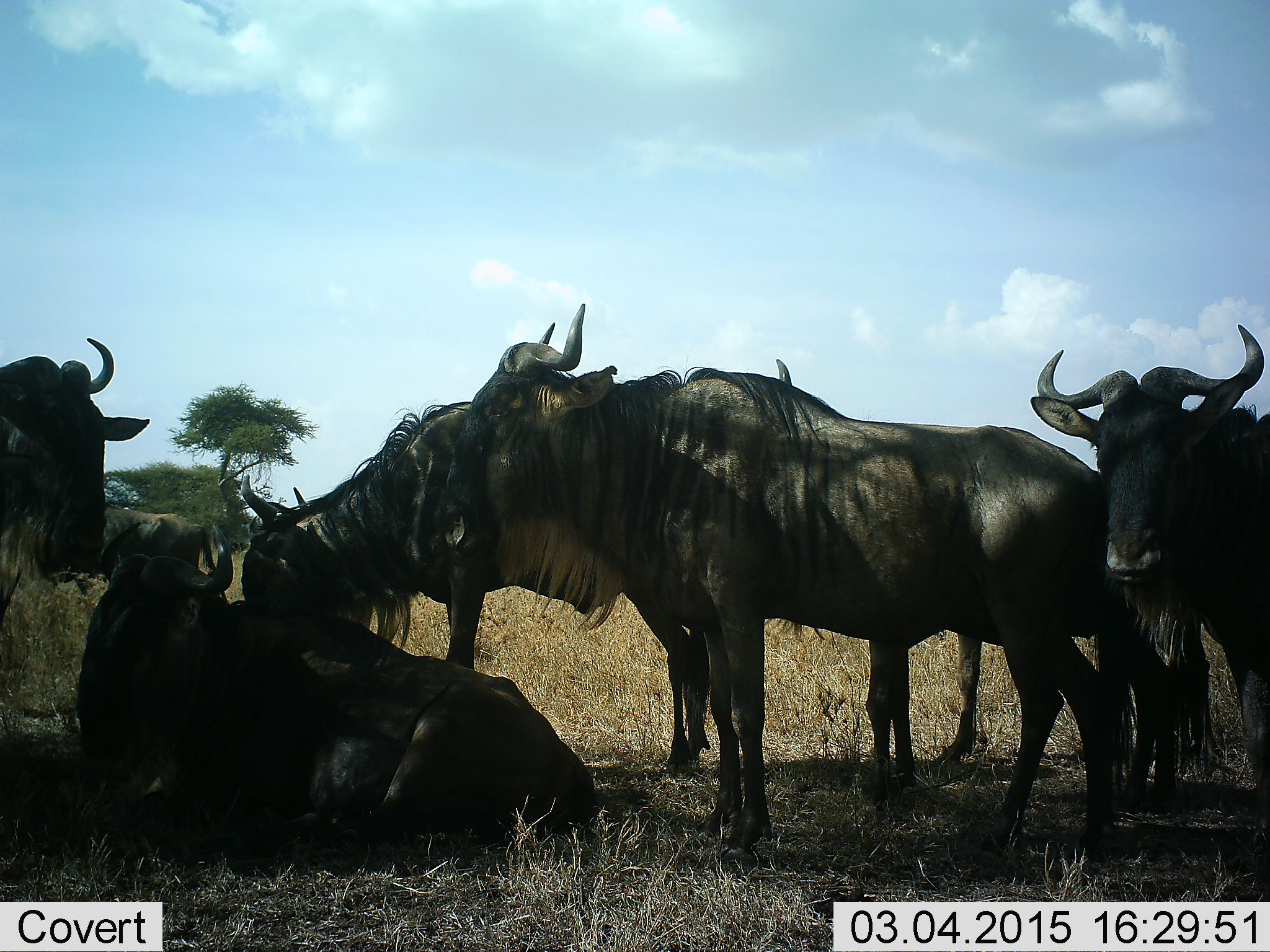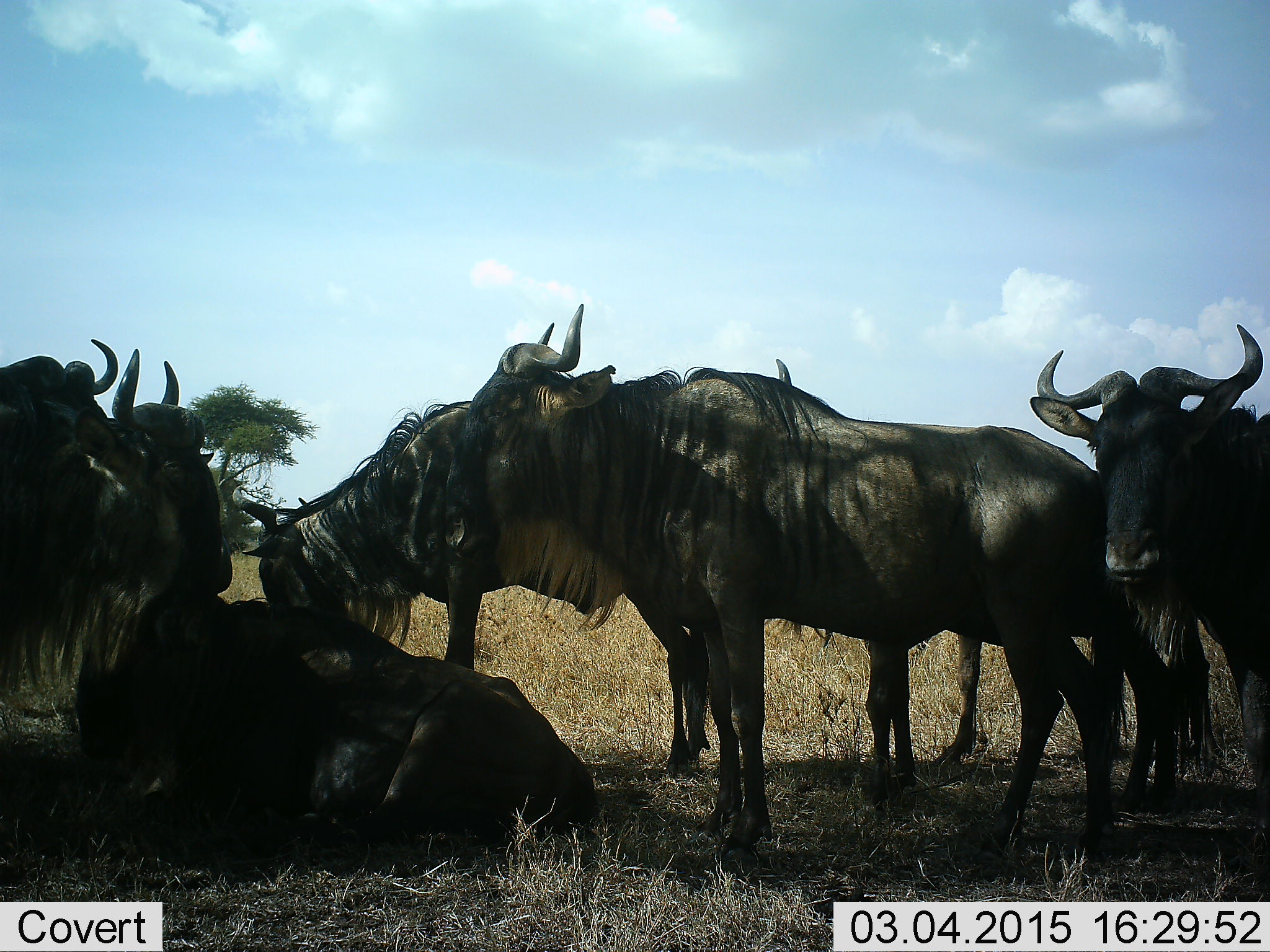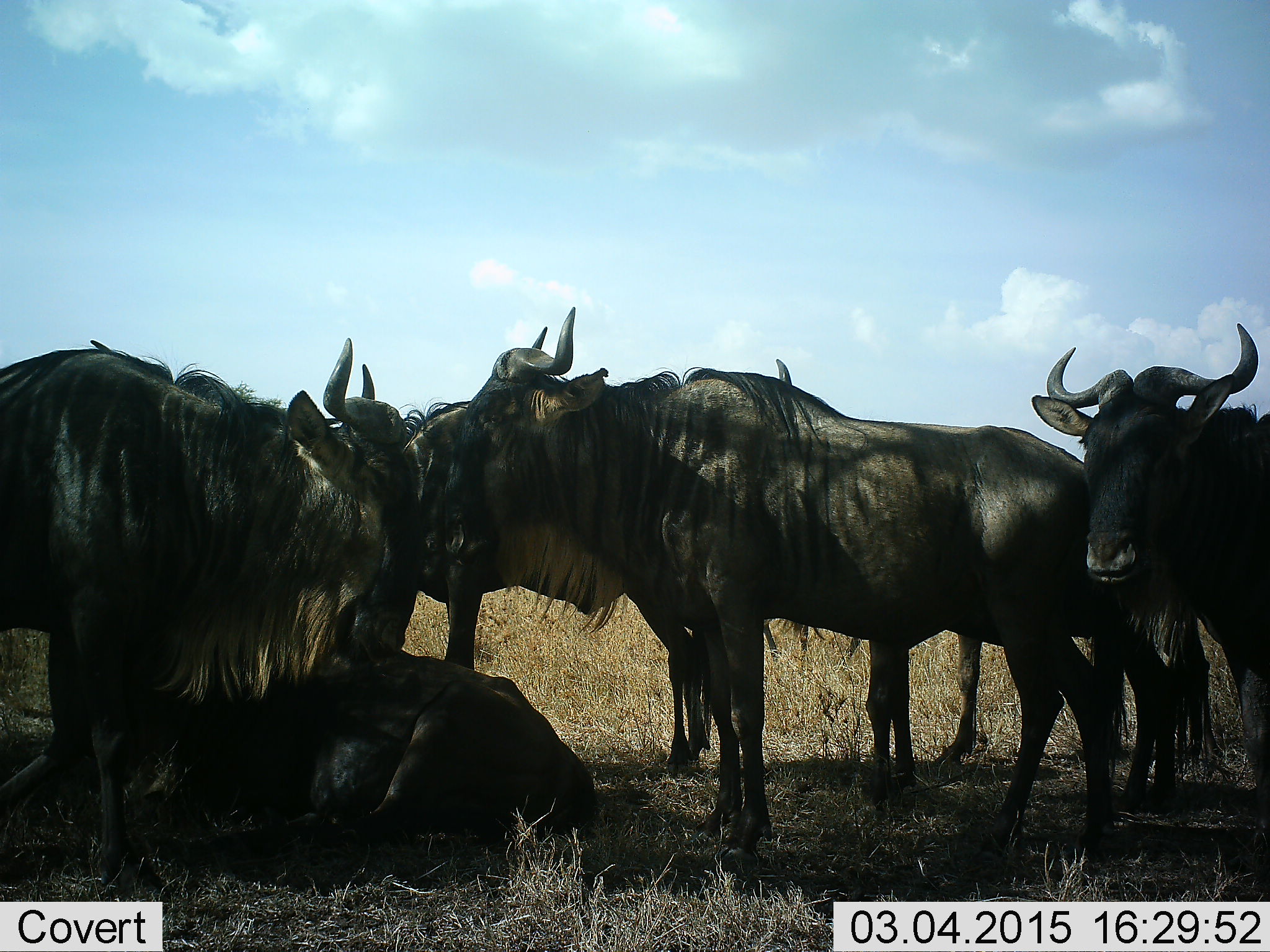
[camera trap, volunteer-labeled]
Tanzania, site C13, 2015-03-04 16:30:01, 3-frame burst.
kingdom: Animalia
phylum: Chordata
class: Mammalia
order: Artiodactyla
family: Bovidae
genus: Connochaetes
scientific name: Connochaetes taurinus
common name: blue wildebeest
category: wildebeest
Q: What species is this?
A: Wildebeest (blue wildebeest) (Connochaetes taurinus).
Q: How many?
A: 7.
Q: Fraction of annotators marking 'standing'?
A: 100%.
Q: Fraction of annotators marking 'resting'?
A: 80%.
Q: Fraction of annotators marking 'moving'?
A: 20%.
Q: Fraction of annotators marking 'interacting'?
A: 10%.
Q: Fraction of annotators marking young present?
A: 0%.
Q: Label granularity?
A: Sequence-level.